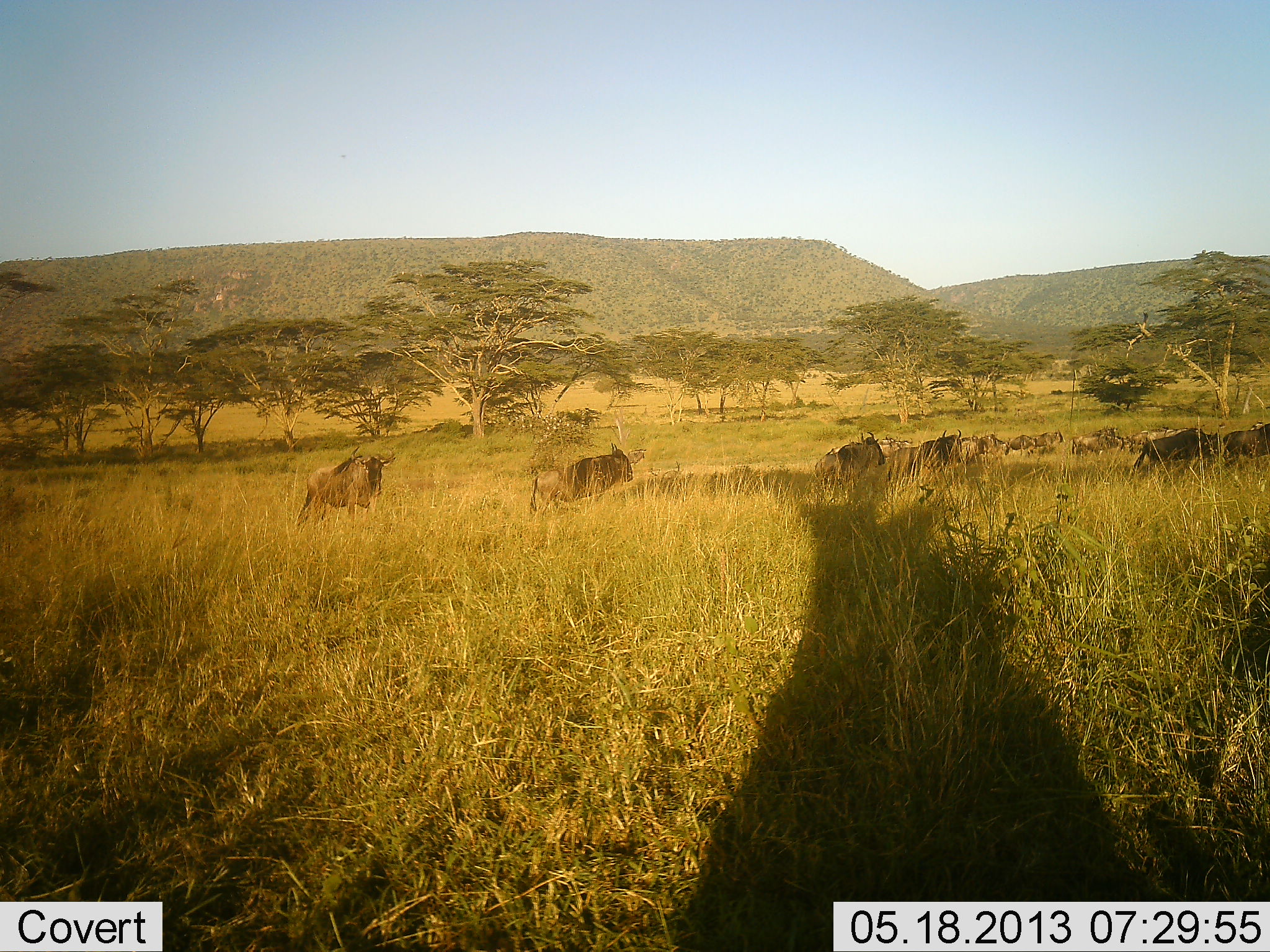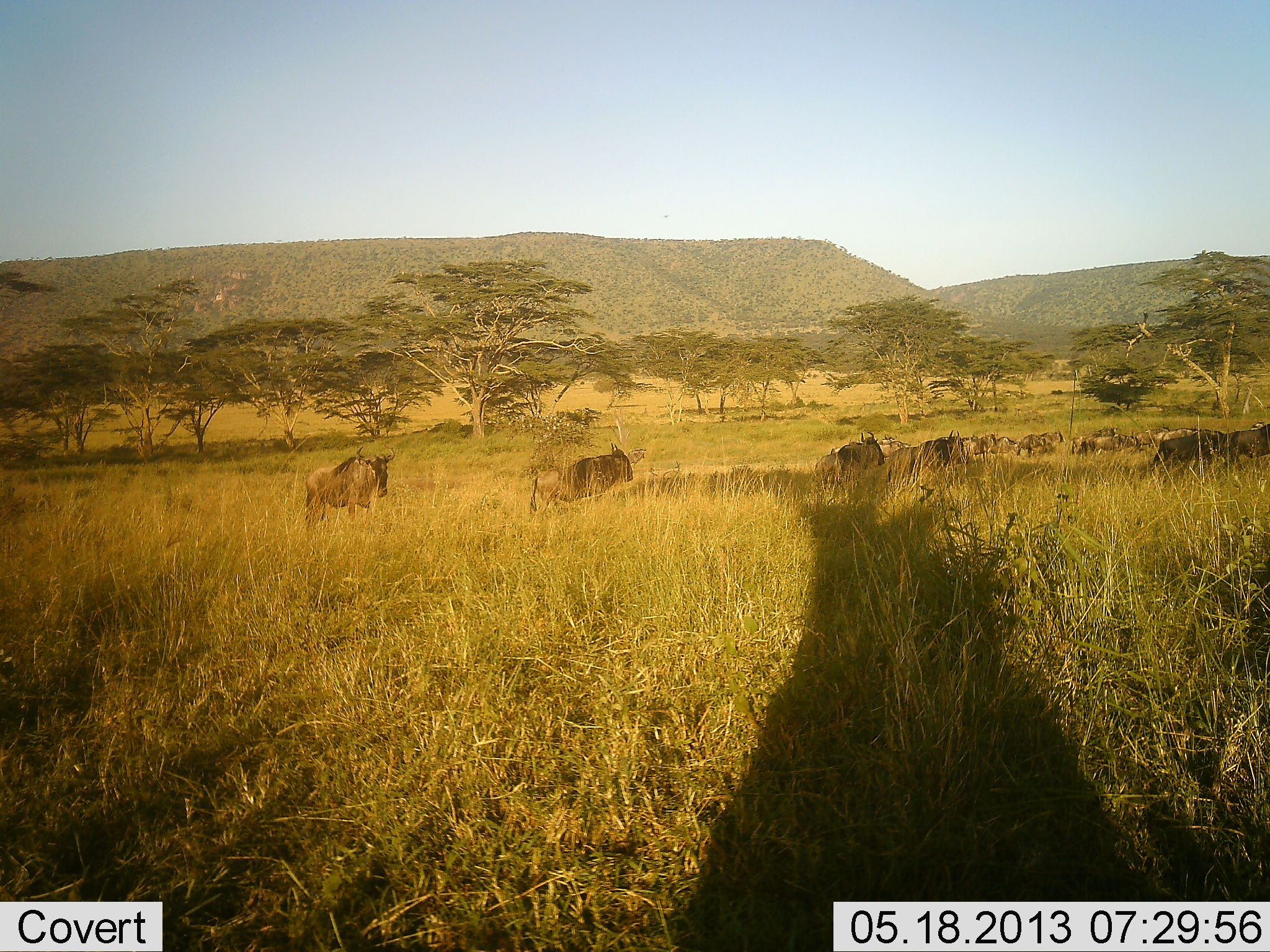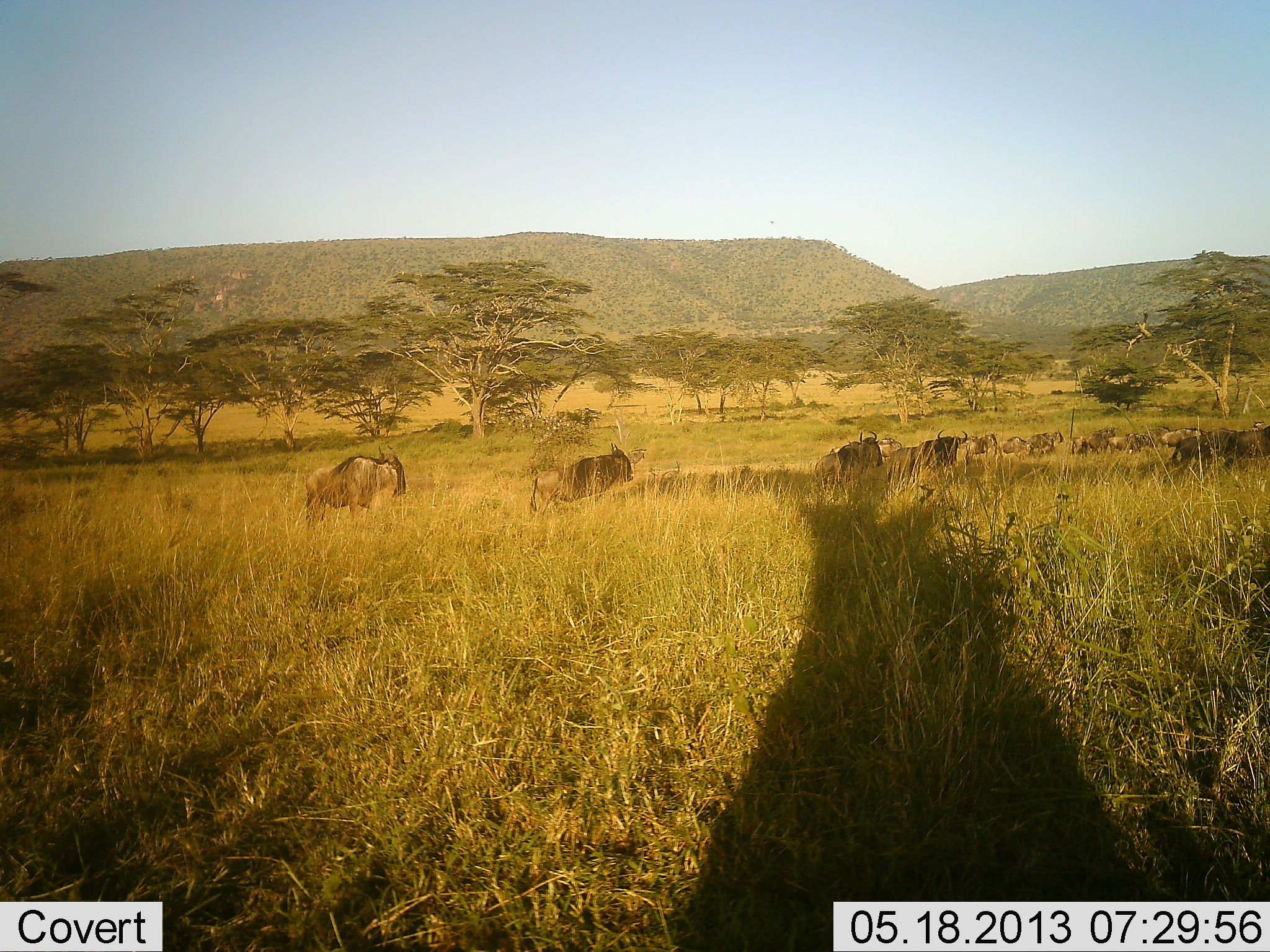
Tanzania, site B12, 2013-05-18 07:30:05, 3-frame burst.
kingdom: Animalia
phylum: Chordata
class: Mammalia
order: Artiodactyla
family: Bovidae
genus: Connochaetes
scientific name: Connochaetes taurinus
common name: blue wildebeest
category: wildebeest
Wildebeest (blue wildebeest) (Connochaetes taurinus), count 11-50. Behavior (volunteer vote fractions): standing 90%, resting 20%, moving 60%, interacting 0%. Young present (vote fraction): 0%. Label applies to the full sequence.